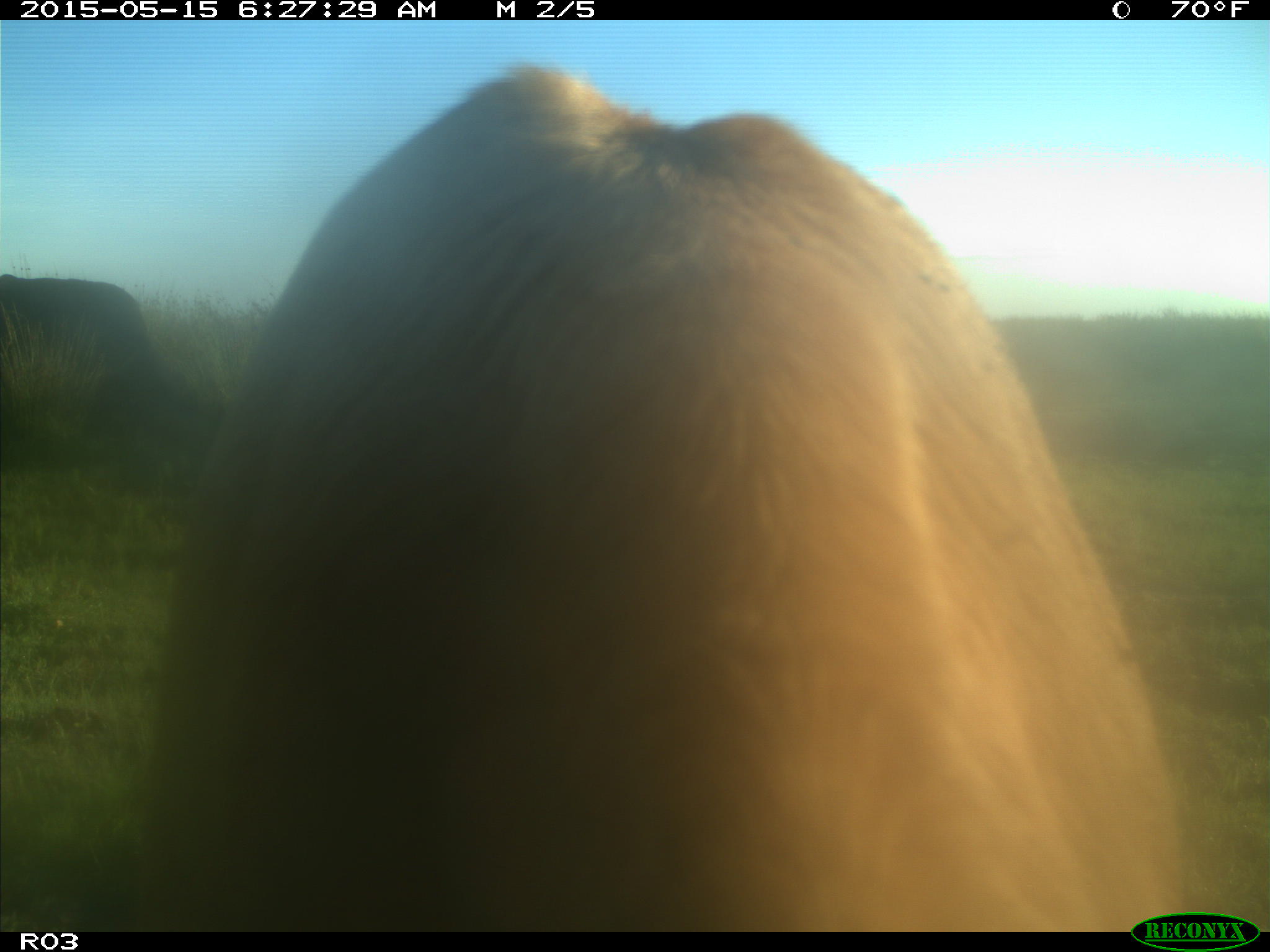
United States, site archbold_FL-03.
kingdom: Animalia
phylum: Chordata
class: Mammalia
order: Artiodactyla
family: Bovidae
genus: Bos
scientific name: Bos taurus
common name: domestic cow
Bos taurus (domestic cow).